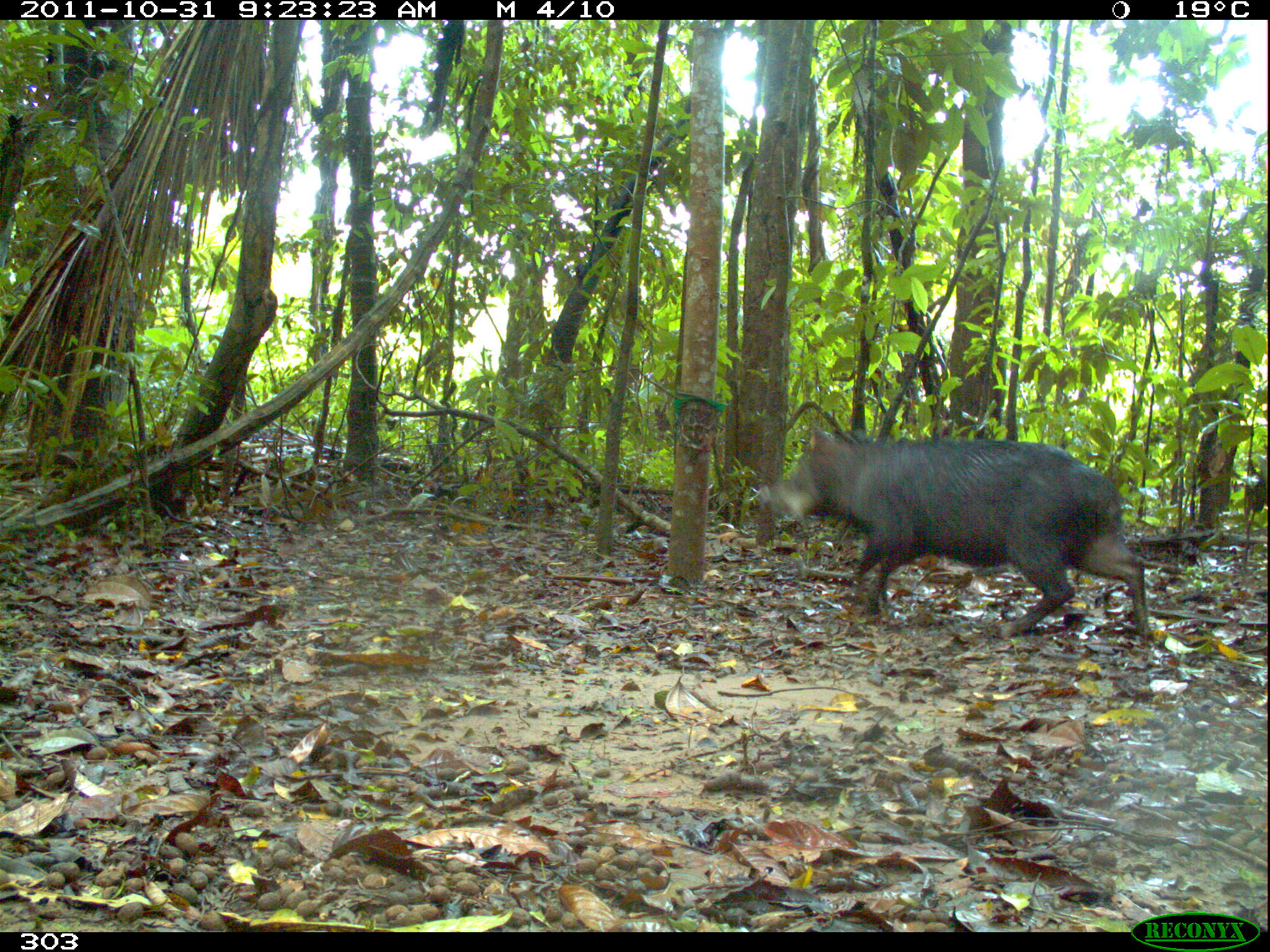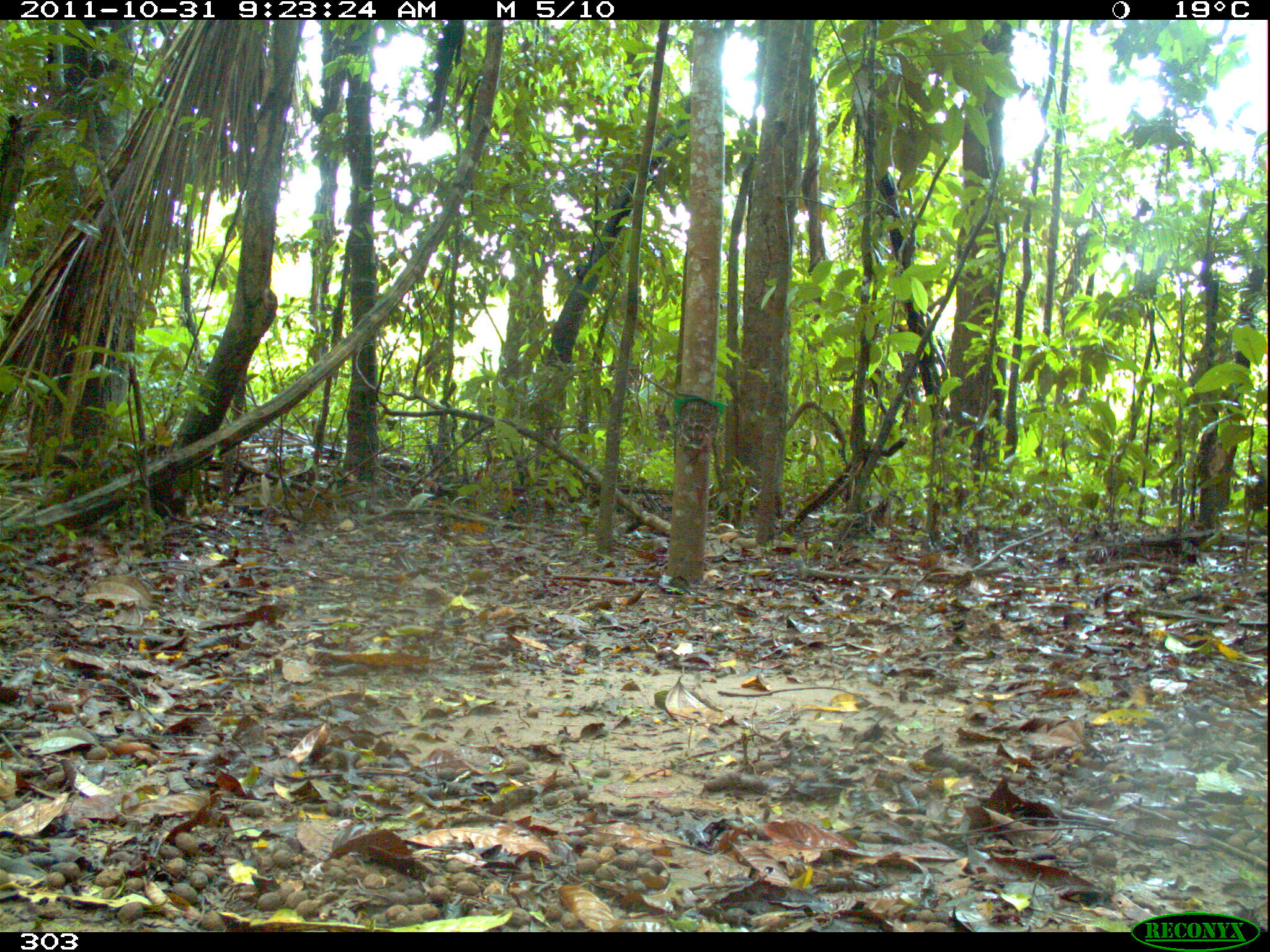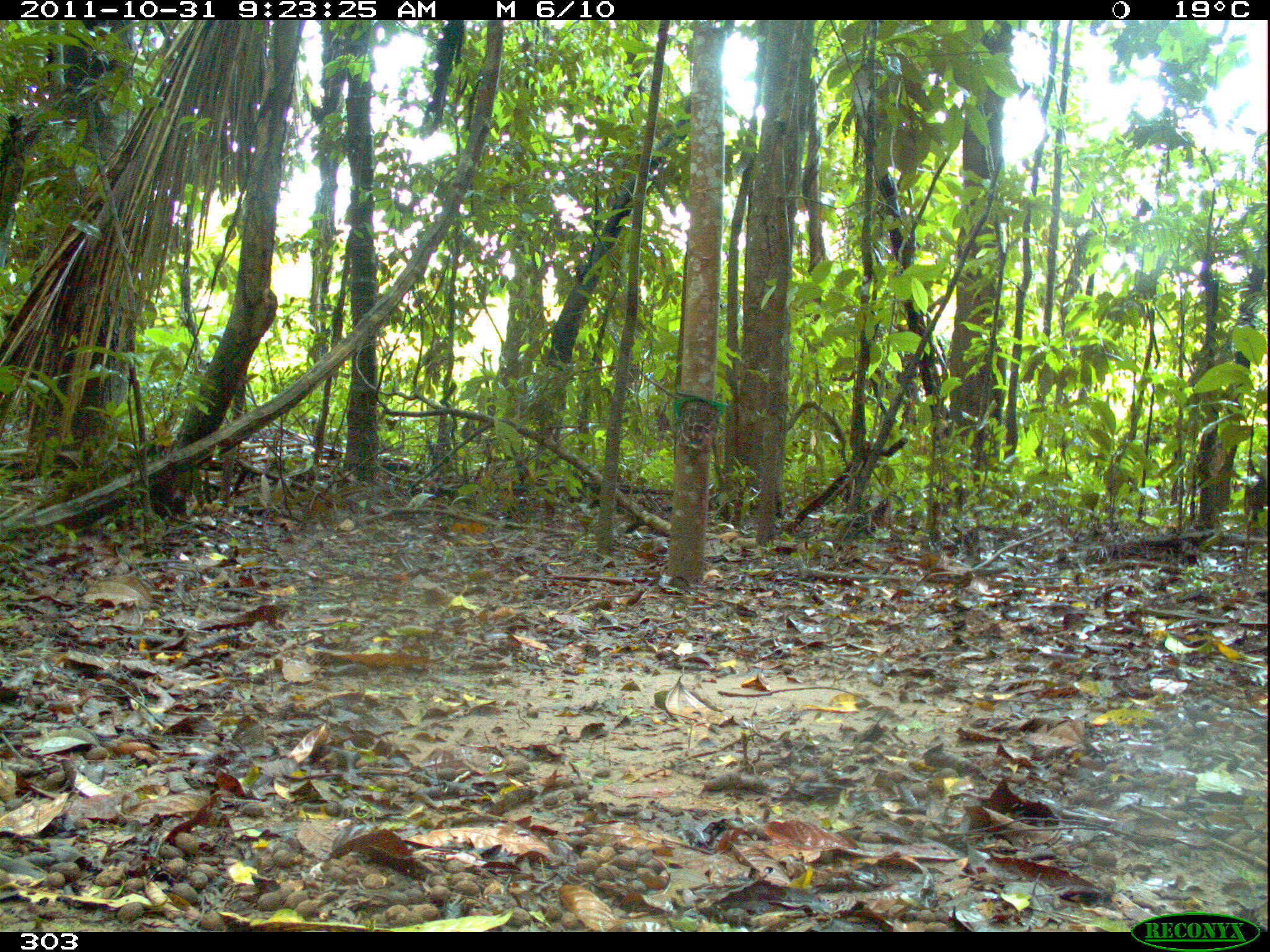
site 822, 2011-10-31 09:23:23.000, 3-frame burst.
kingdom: Animalia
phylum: Chordata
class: Mammalia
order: Artiodactyla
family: Tayassuidae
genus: Tayassu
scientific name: Tayassu pecari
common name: white-lipped peccary